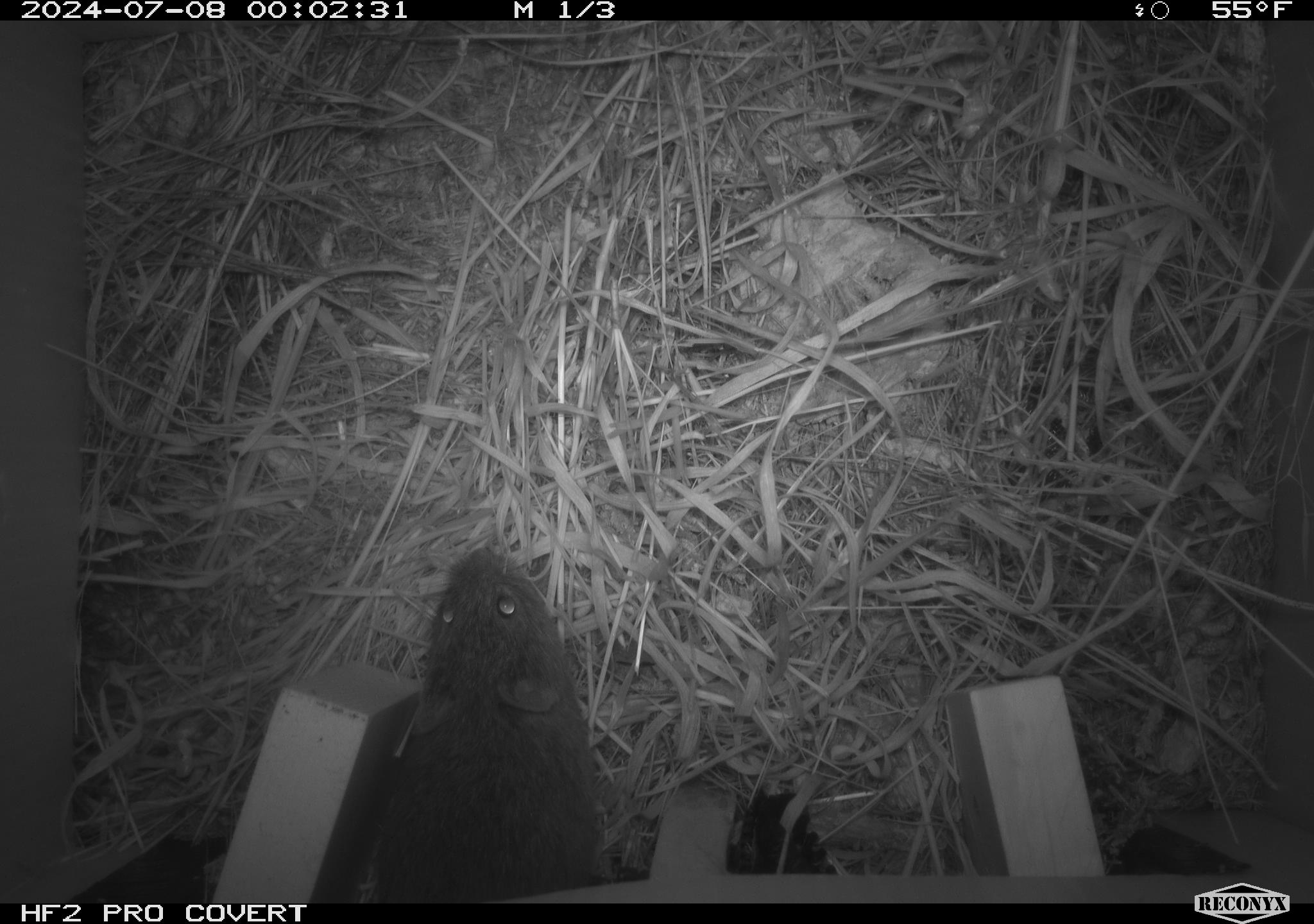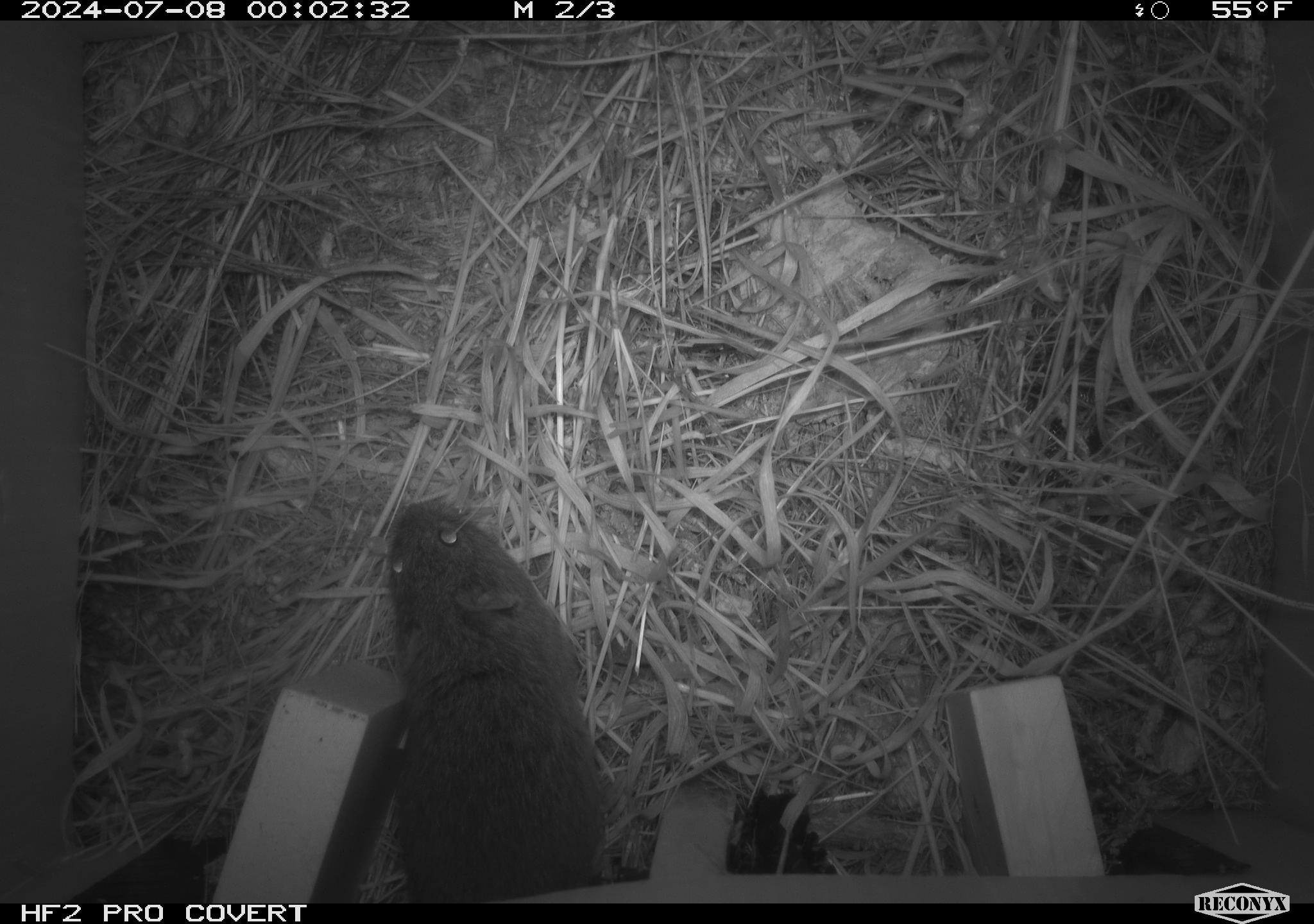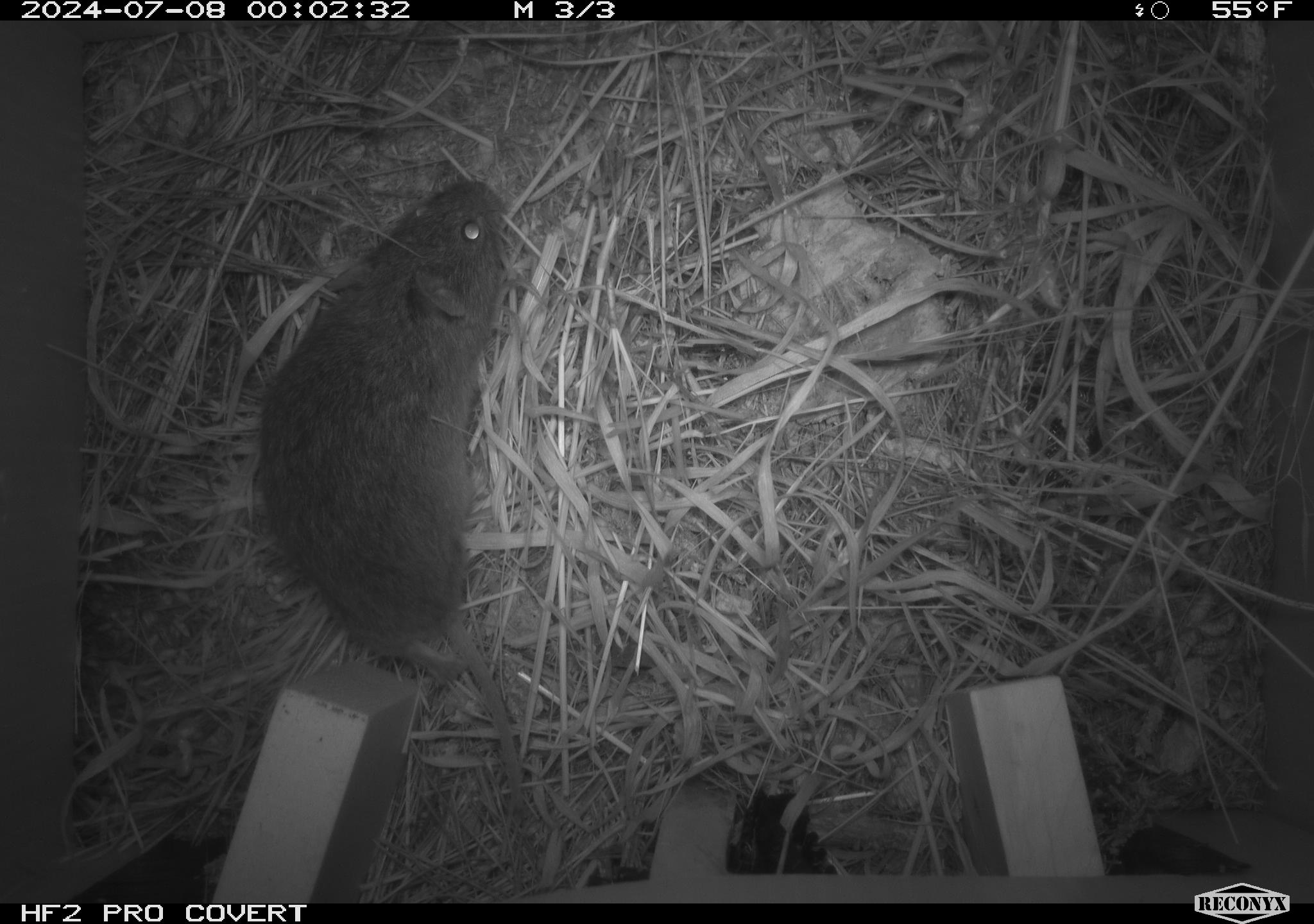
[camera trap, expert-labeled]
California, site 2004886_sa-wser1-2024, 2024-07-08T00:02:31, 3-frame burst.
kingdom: Animalia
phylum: Chordata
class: Mammalia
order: Rodentia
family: Cricetidae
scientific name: Arvicolinae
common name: voles, lemmings, and muskrats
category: arvicolinae subfamily